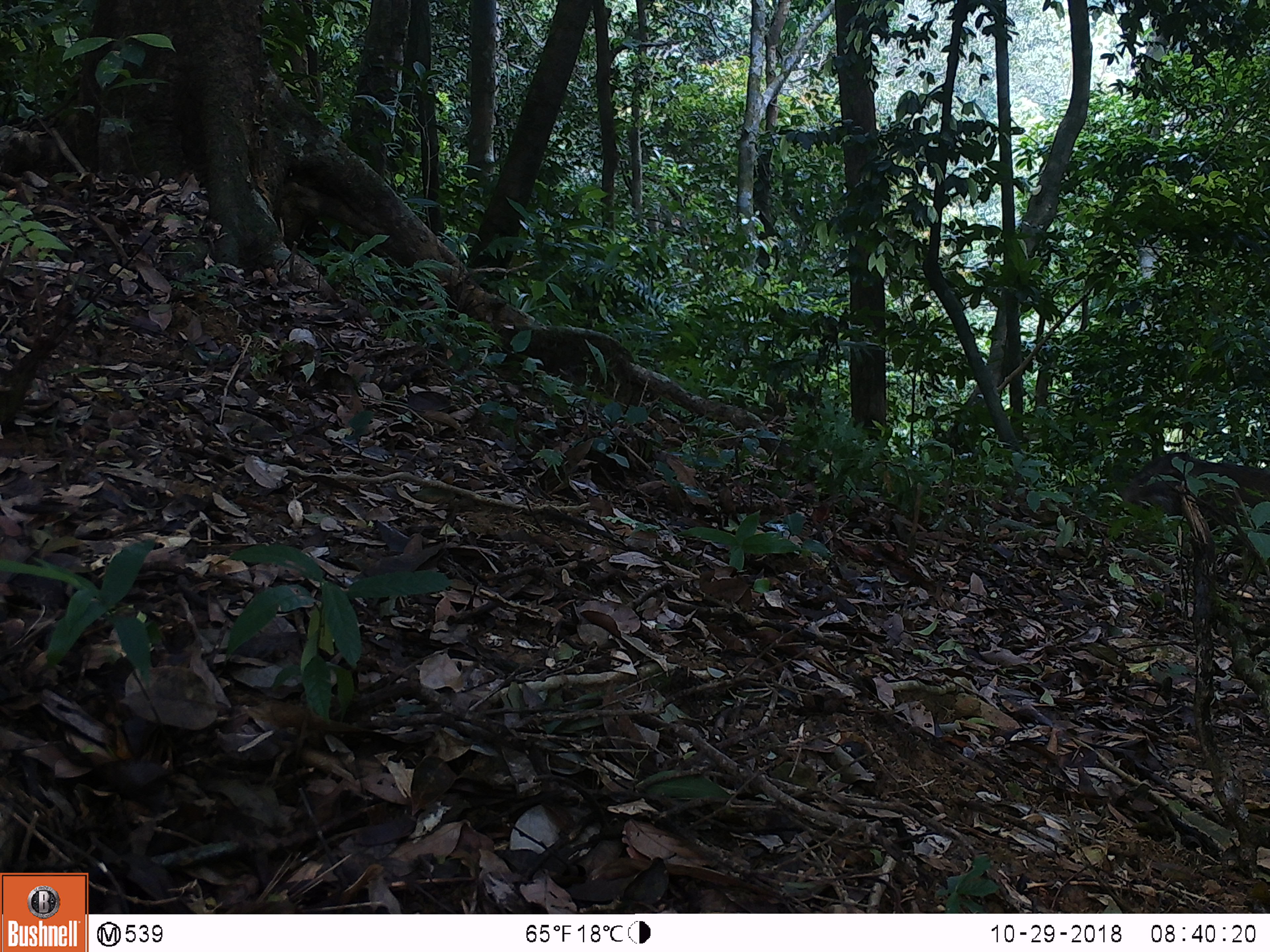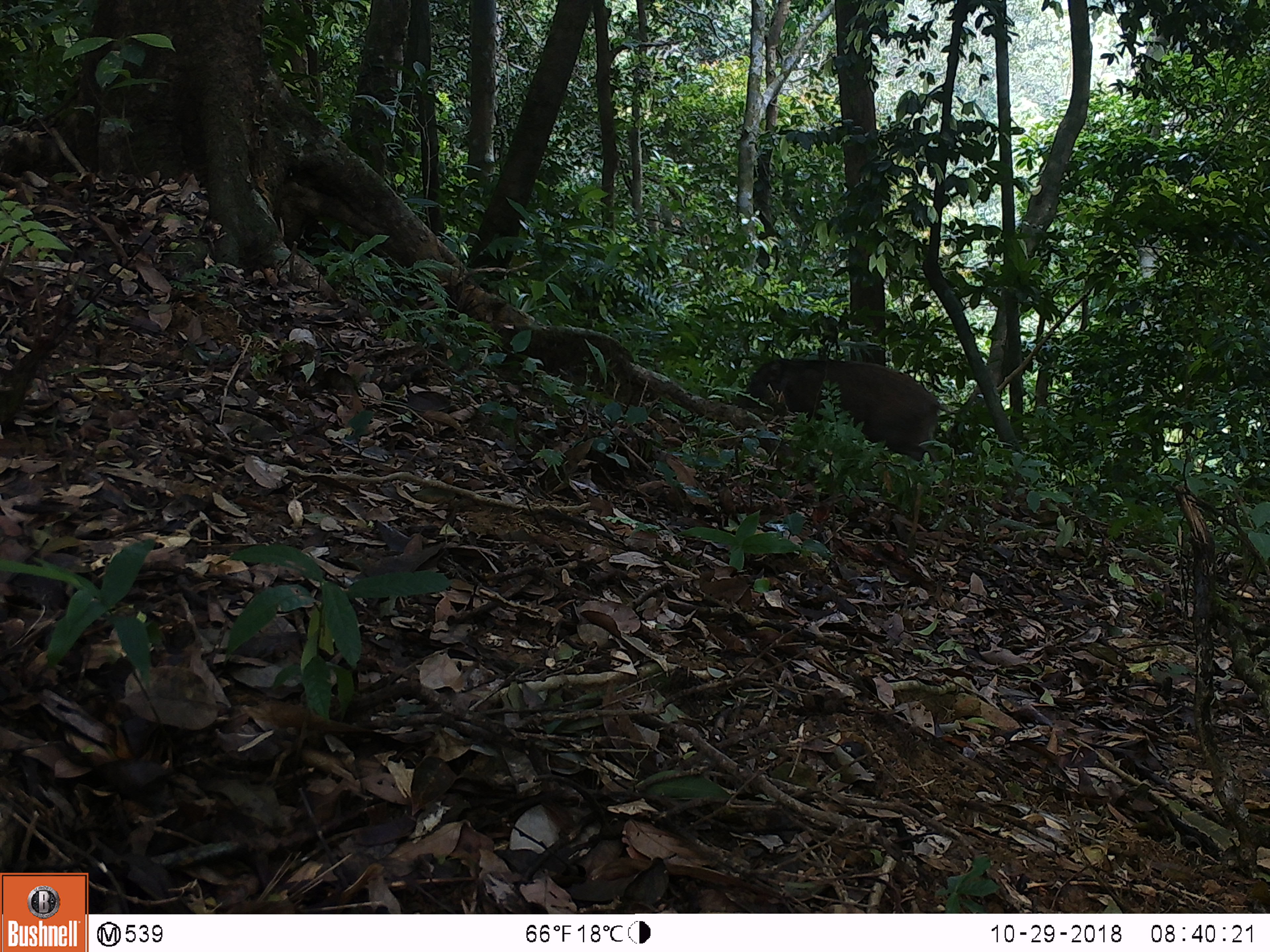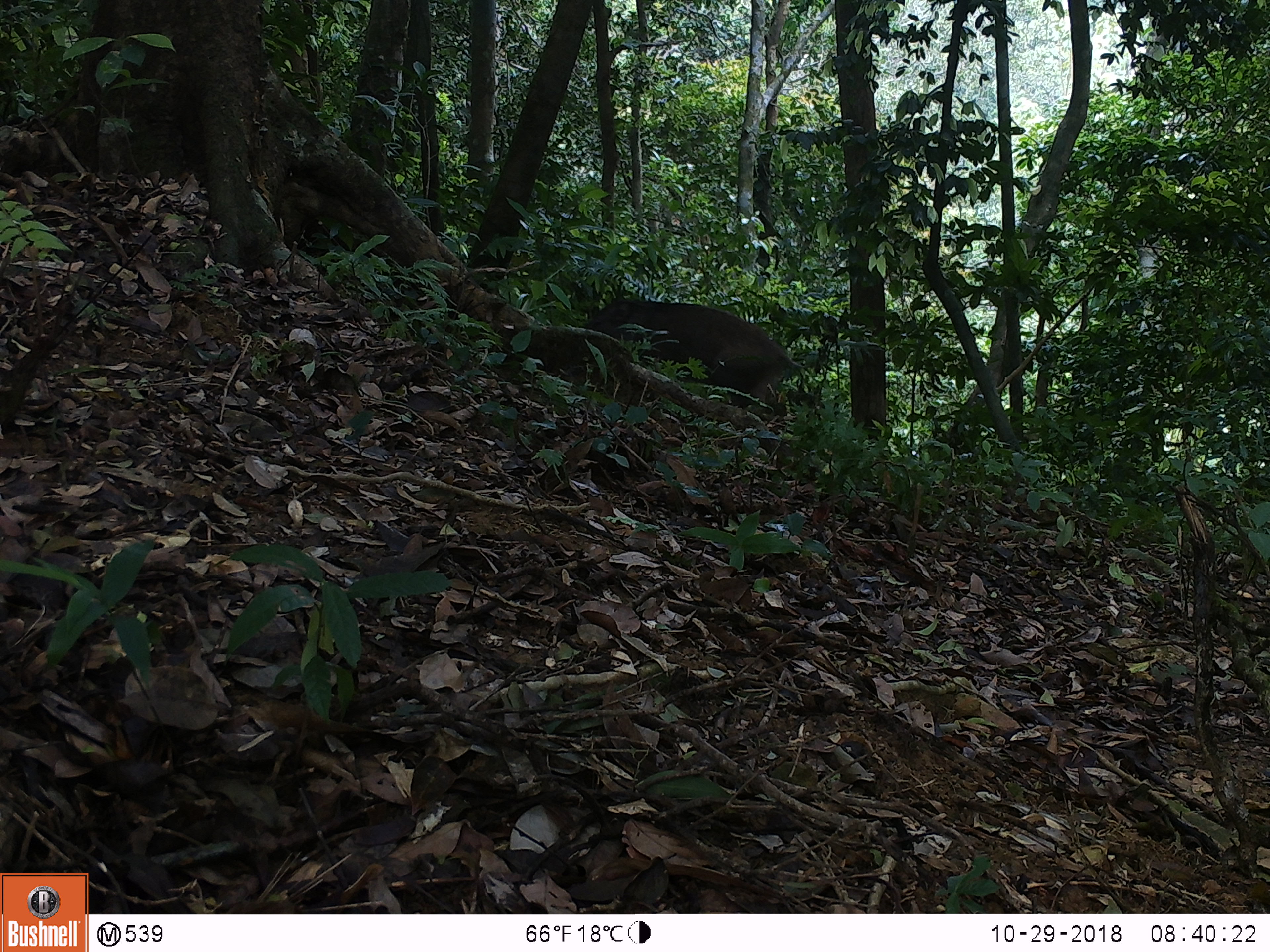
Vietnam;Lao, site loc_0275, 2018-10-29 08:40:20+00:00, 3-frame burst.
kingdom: Animalia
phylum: Chordata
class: Mammalia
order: Artiodactyla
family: Suidae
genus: Sus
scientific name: Sus scrofa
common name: eurasian wild pig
Eurasian wild pig (Sus scrofa). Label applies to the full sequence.